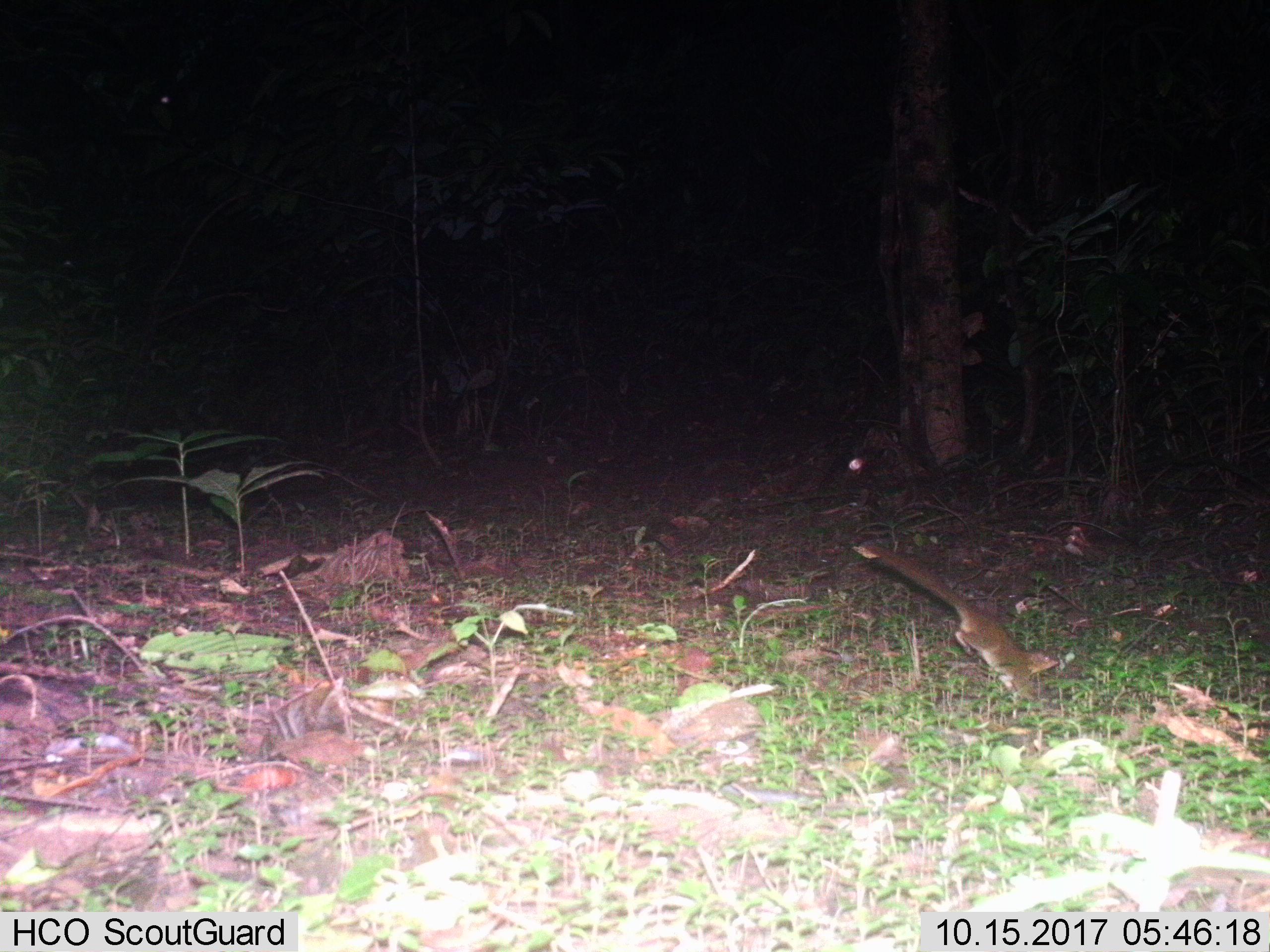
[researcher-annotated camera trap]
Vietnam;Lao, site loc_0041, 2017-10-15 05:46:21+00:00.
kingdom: Animalia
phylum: Chordata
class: Mammalia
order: Rodentia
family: Sciuridae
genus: Dremomys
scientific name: Dremomys rufigenis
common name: red-cheeked squirrel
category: red cheeked squirrel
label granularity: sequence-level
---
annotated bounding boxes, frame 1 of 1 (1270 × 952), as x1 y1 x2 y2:
red cheeked squirrel: 851 546 1059 700